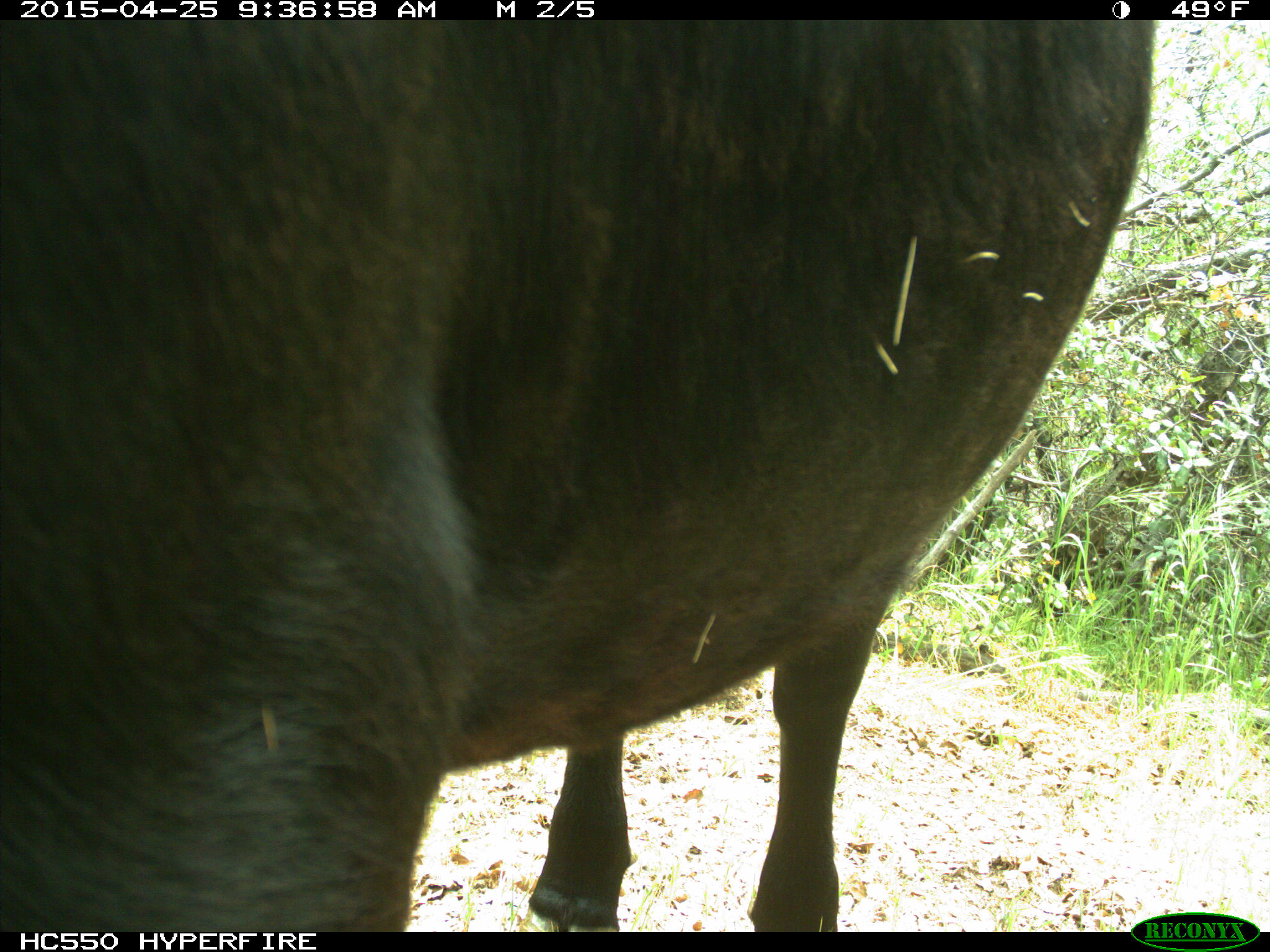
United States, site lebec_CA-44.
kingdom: Animalia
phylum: Chordata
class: Mammalia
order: Artiodactyla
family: Suidae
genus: Sus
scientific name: Sus scrofa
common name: wild boar